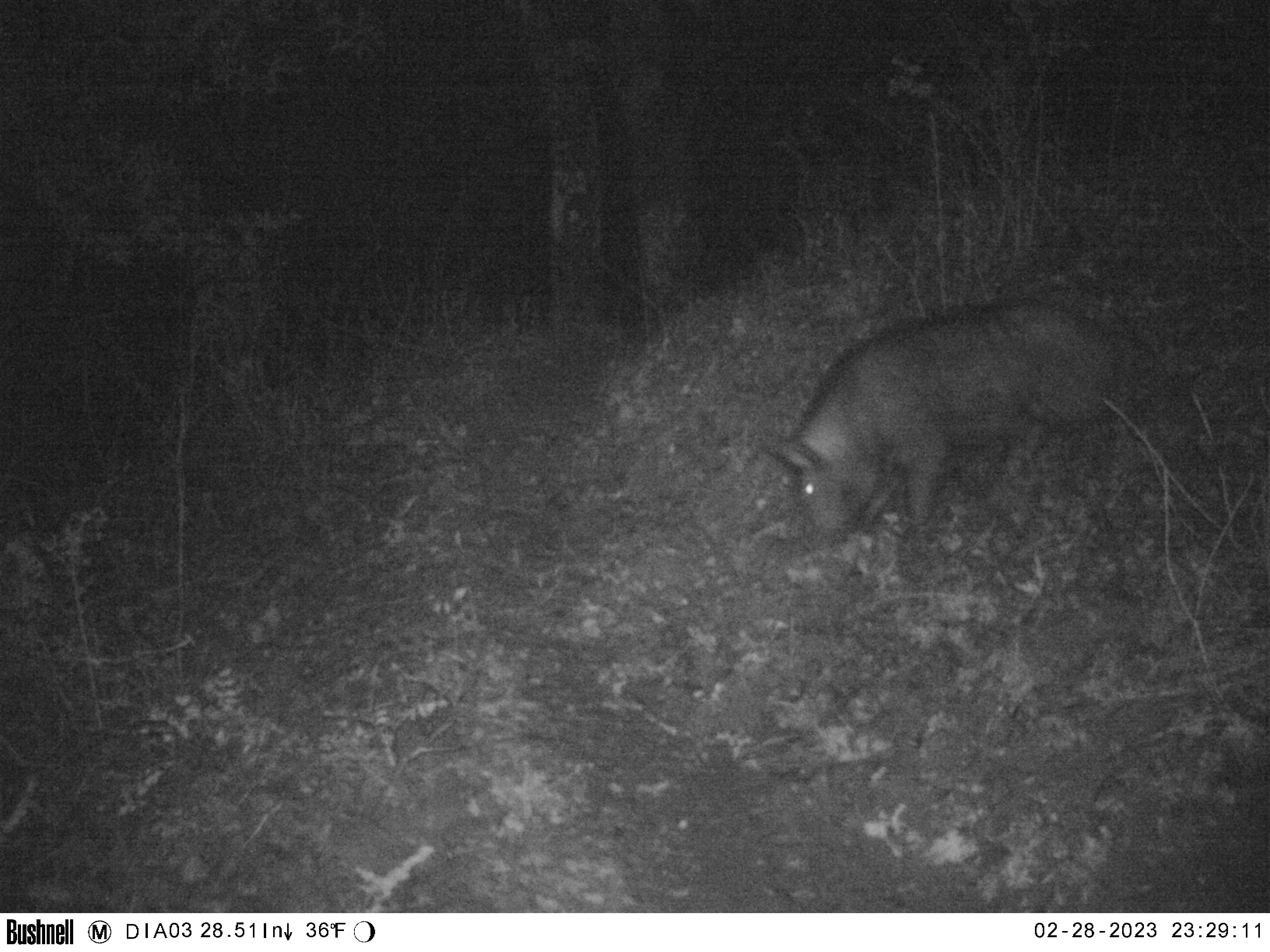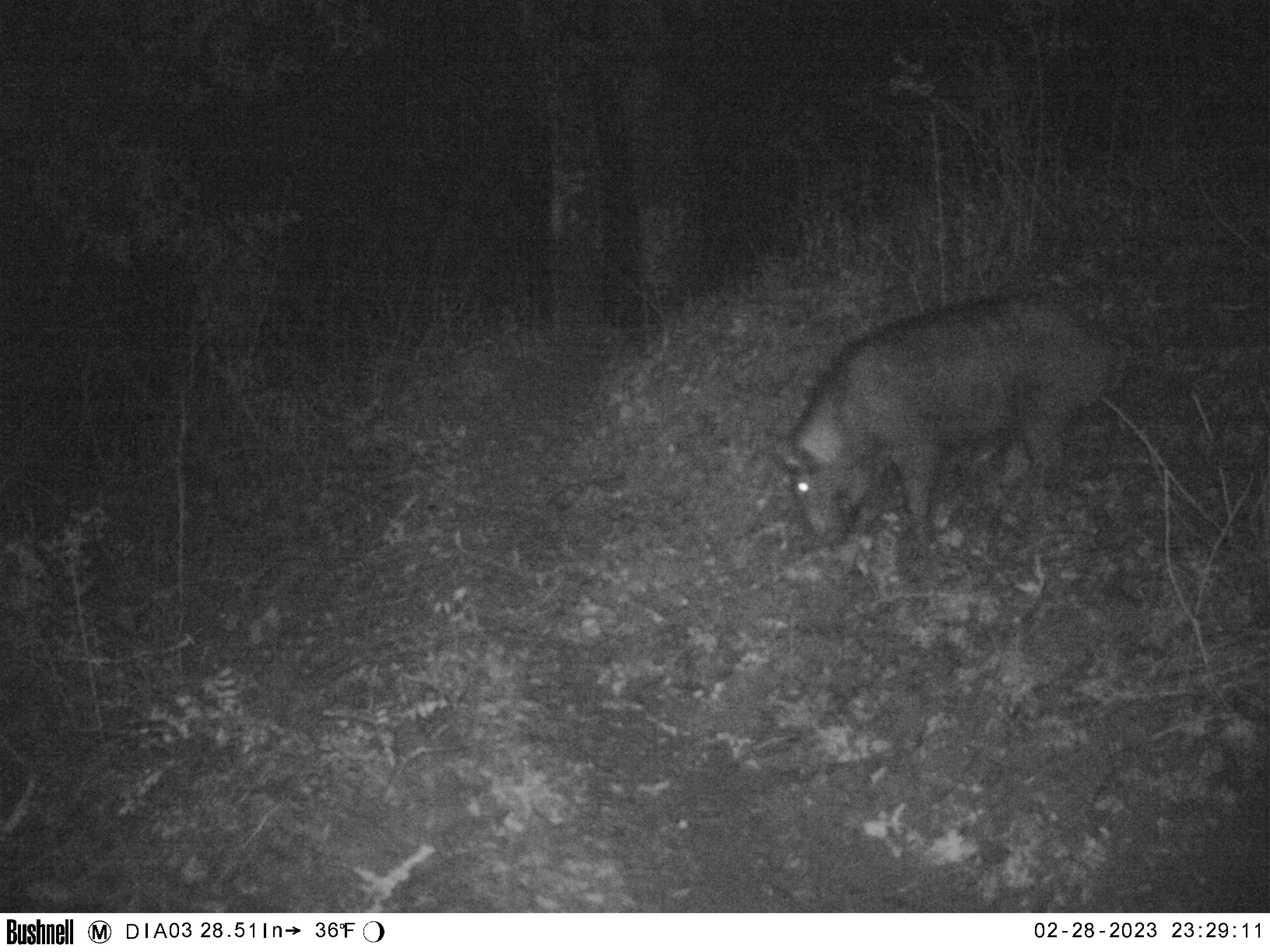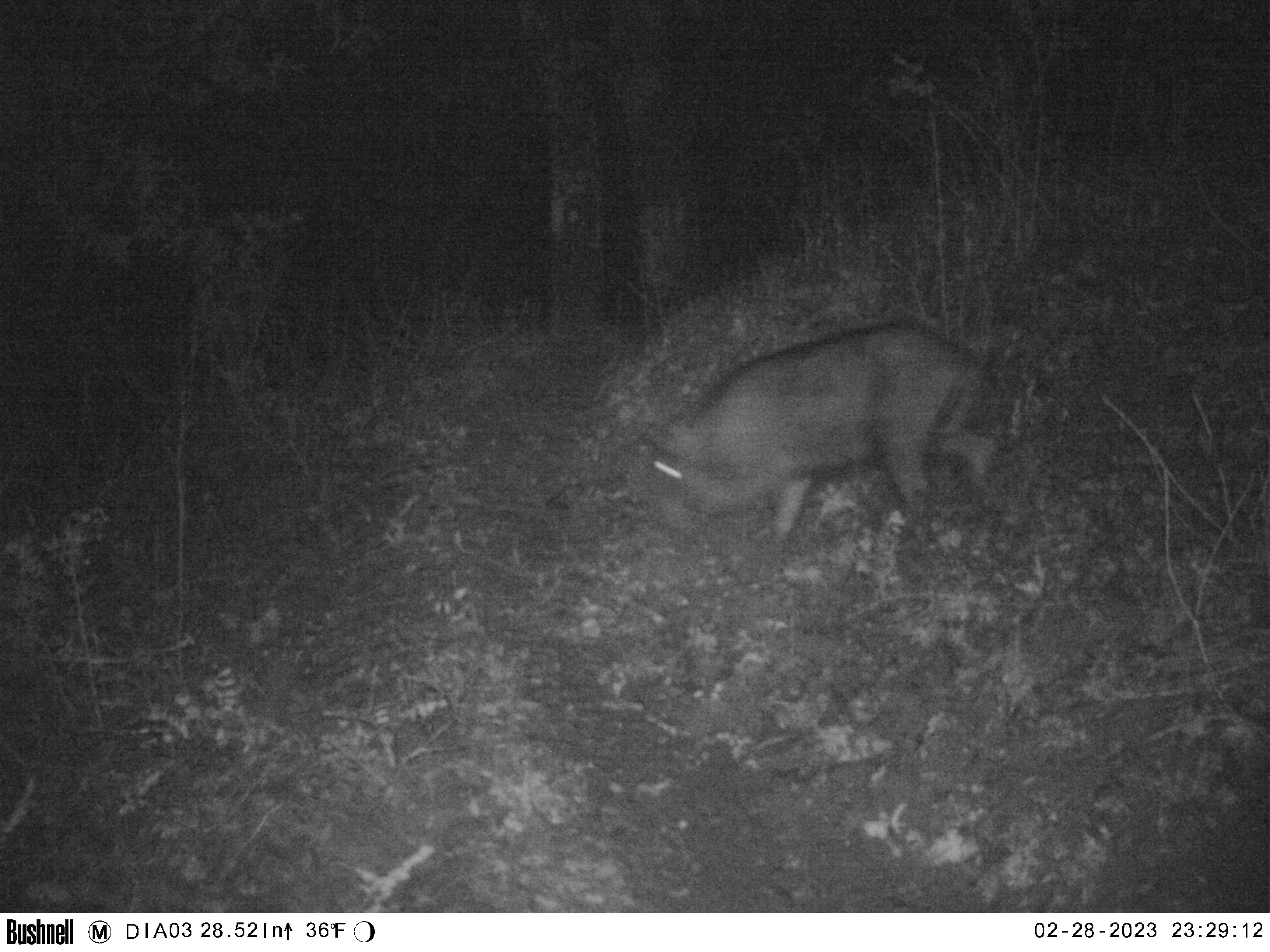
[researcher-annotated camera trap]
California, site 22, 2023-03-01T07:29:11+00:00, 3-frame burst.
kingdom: Animalia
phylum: Chordata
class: Mammalia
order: Artiodactyla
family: Suidae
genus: Sus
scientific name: Sus scrofa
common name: wild boar